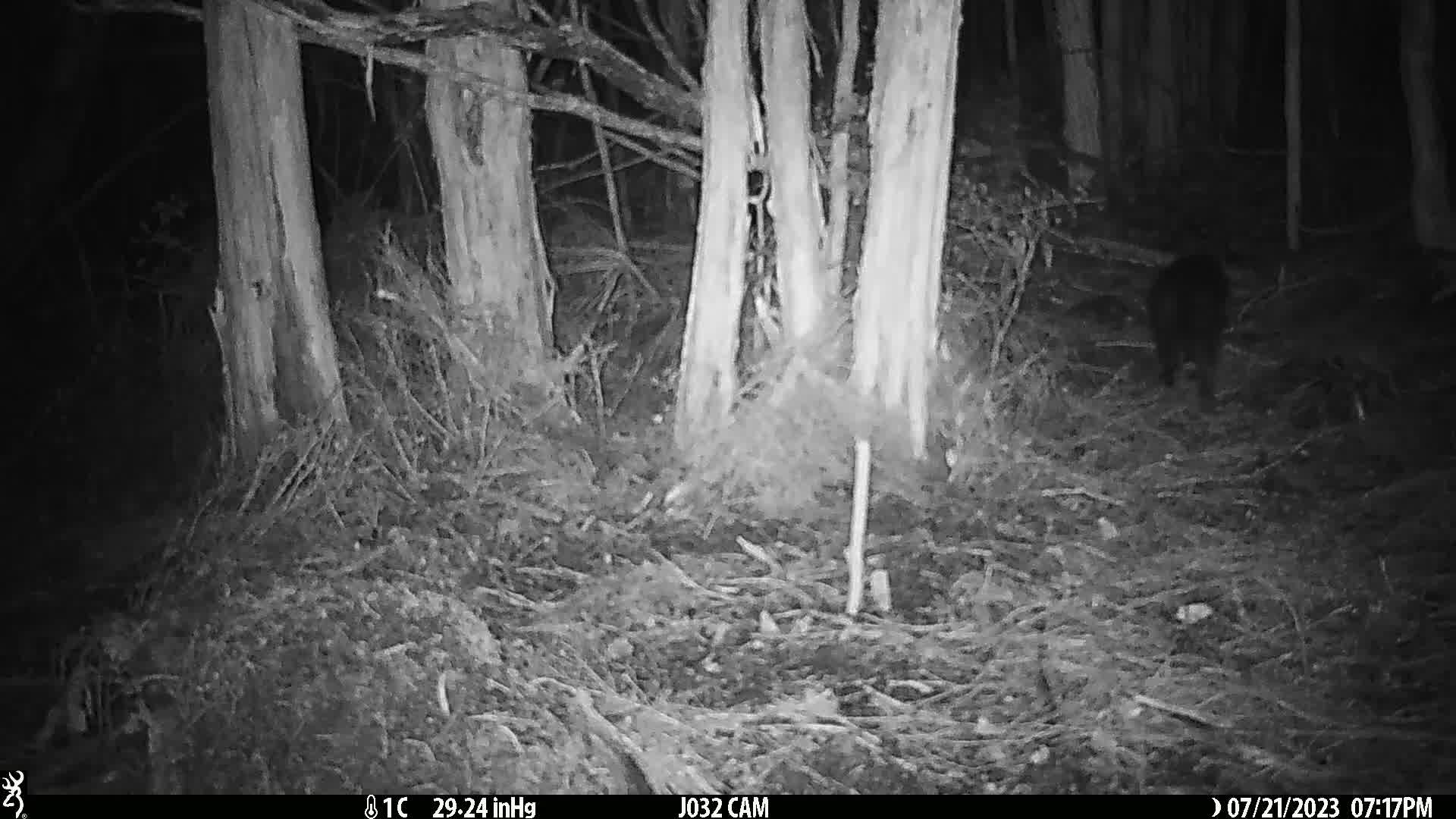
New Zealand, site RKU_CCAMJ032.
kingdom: Animalia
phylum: Chordata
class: Mammalia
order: Carnivora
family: Felidae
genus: Felis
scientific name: Felis catus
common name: domestic cat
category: cat